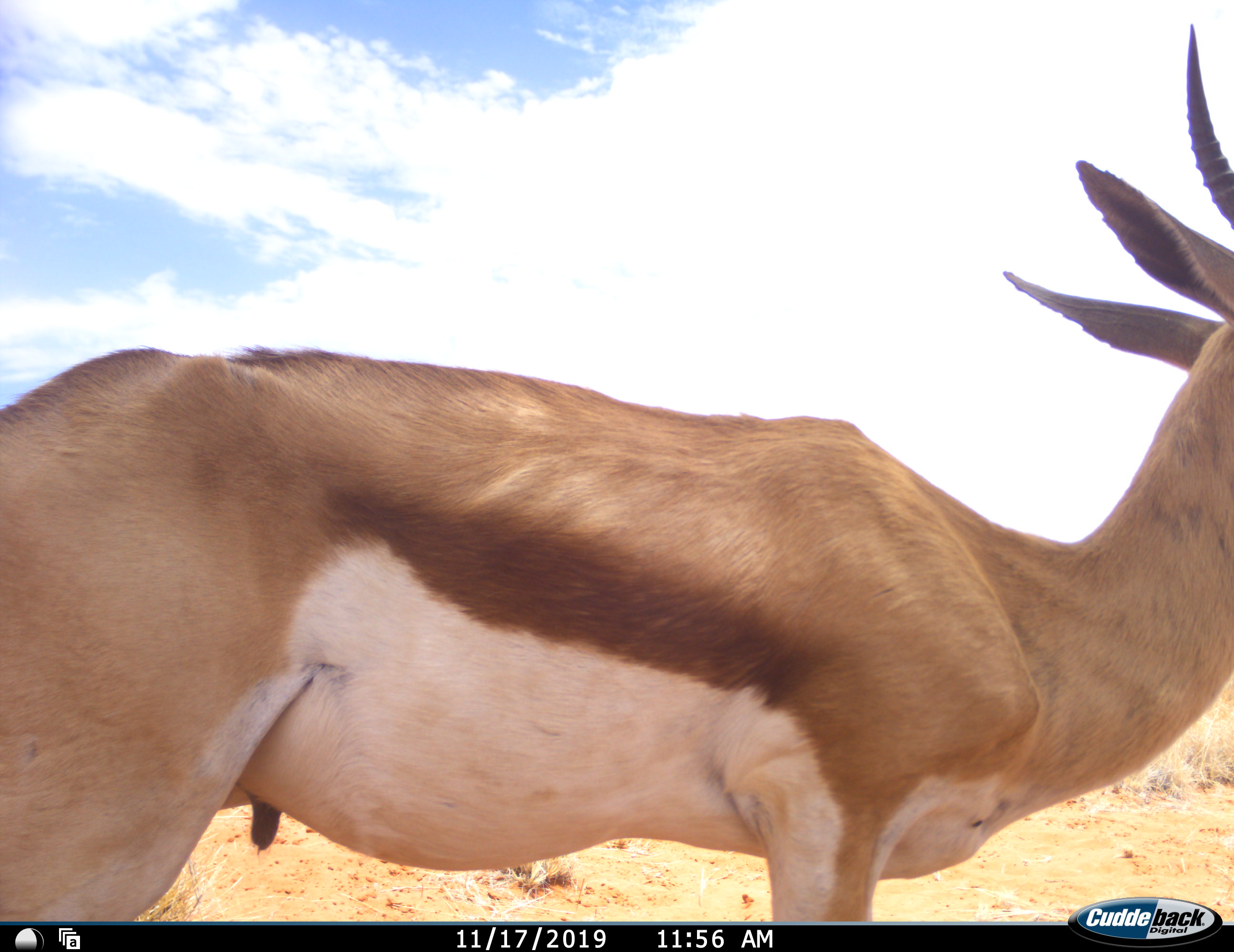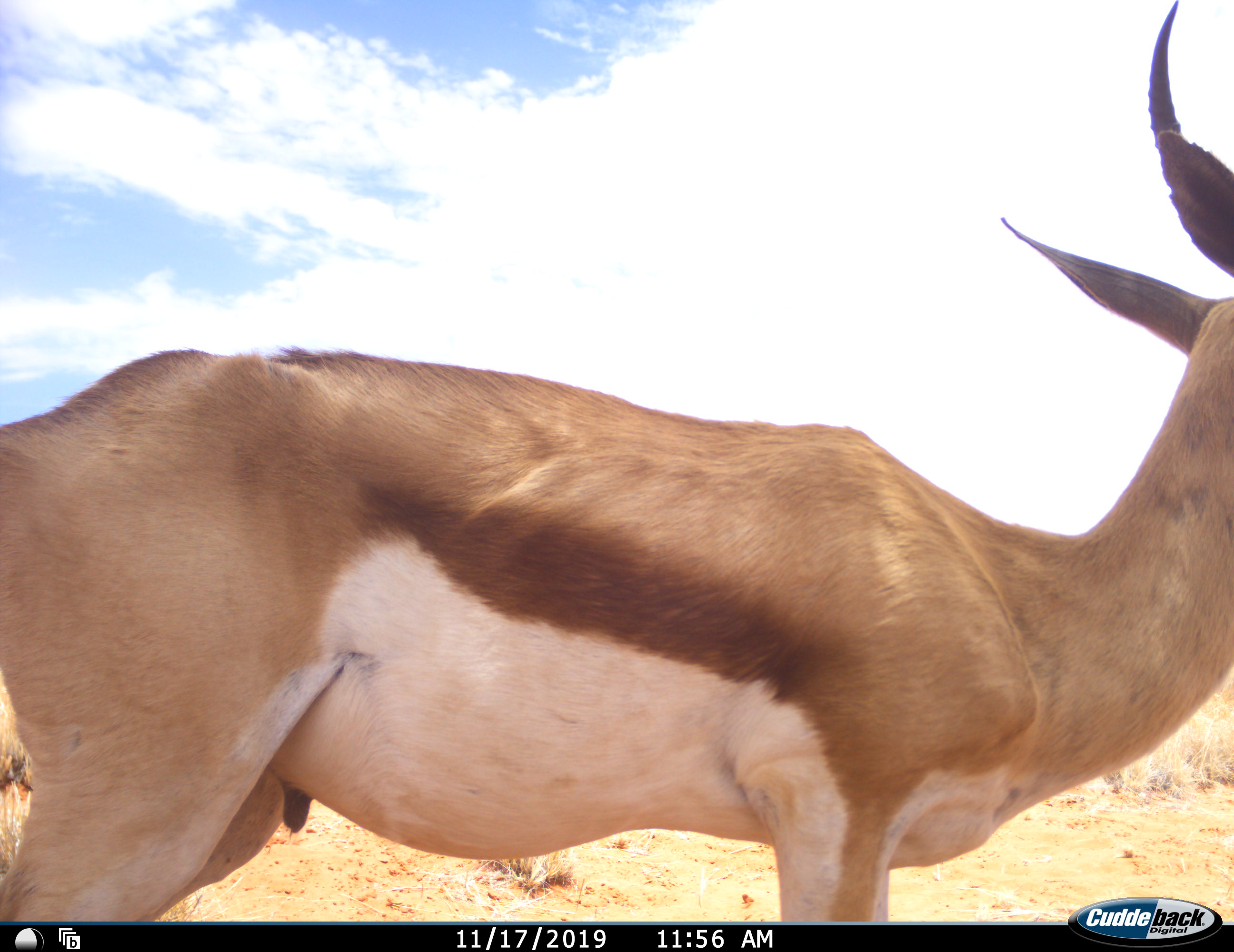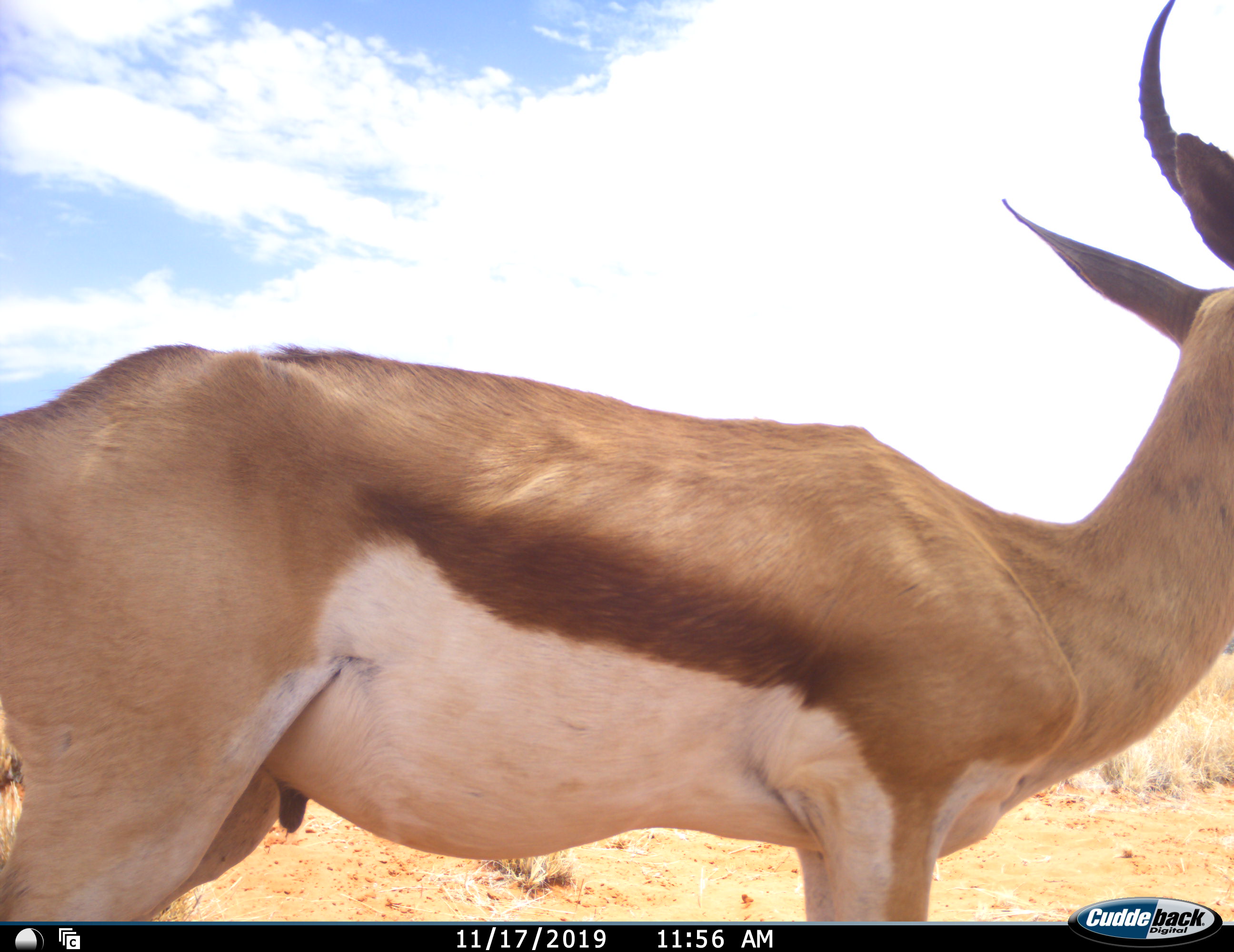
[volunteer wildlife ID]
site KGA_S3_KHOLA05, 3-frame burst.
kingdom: Animalia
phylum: Chordata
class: Mammalia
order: Artiodactyla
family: Bovidae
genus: Antidorcas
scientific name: Antidorcas marsupialis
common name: springbok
Springbok (Antidorcas marsupialis), count 1. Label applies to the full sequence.